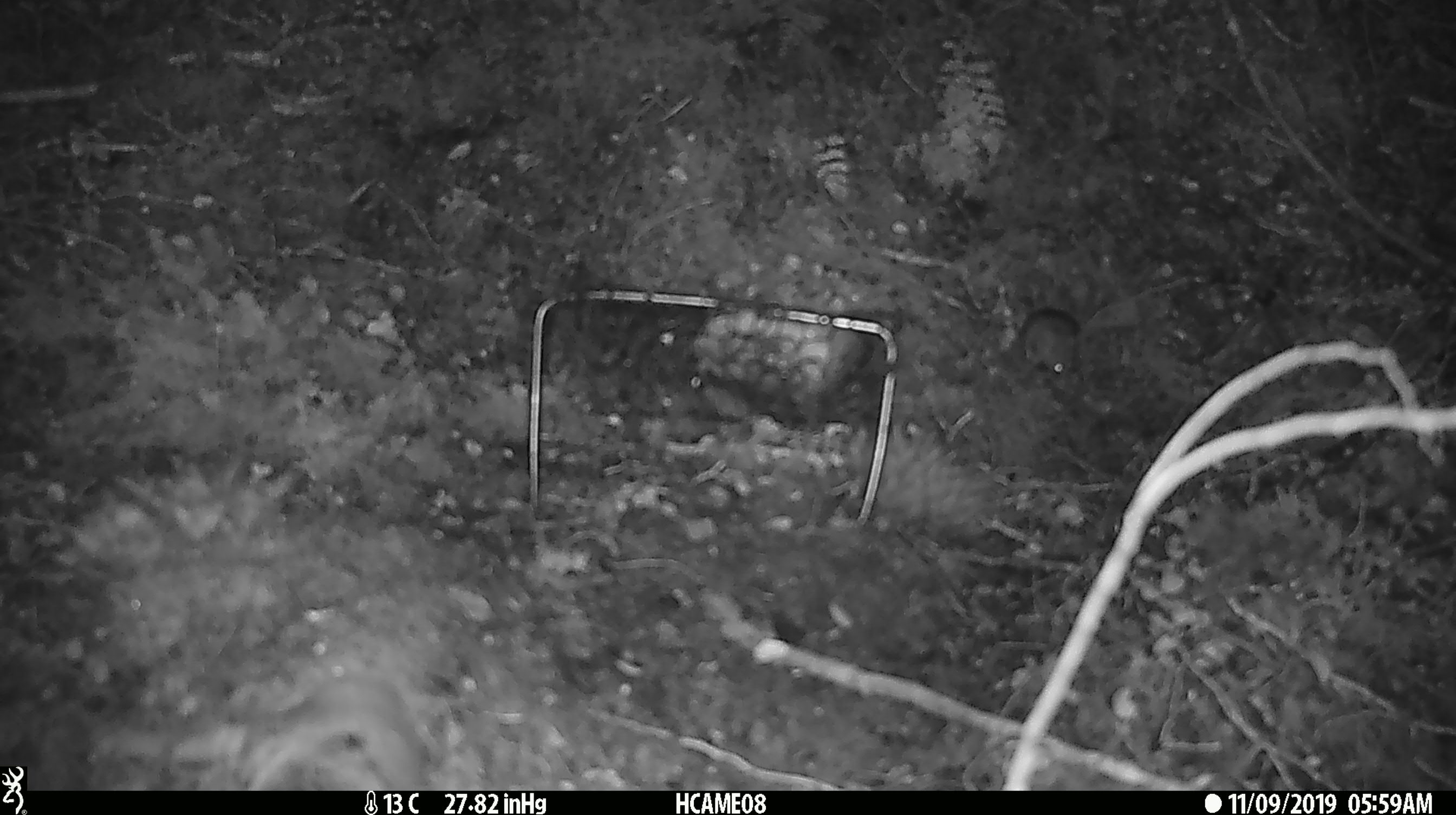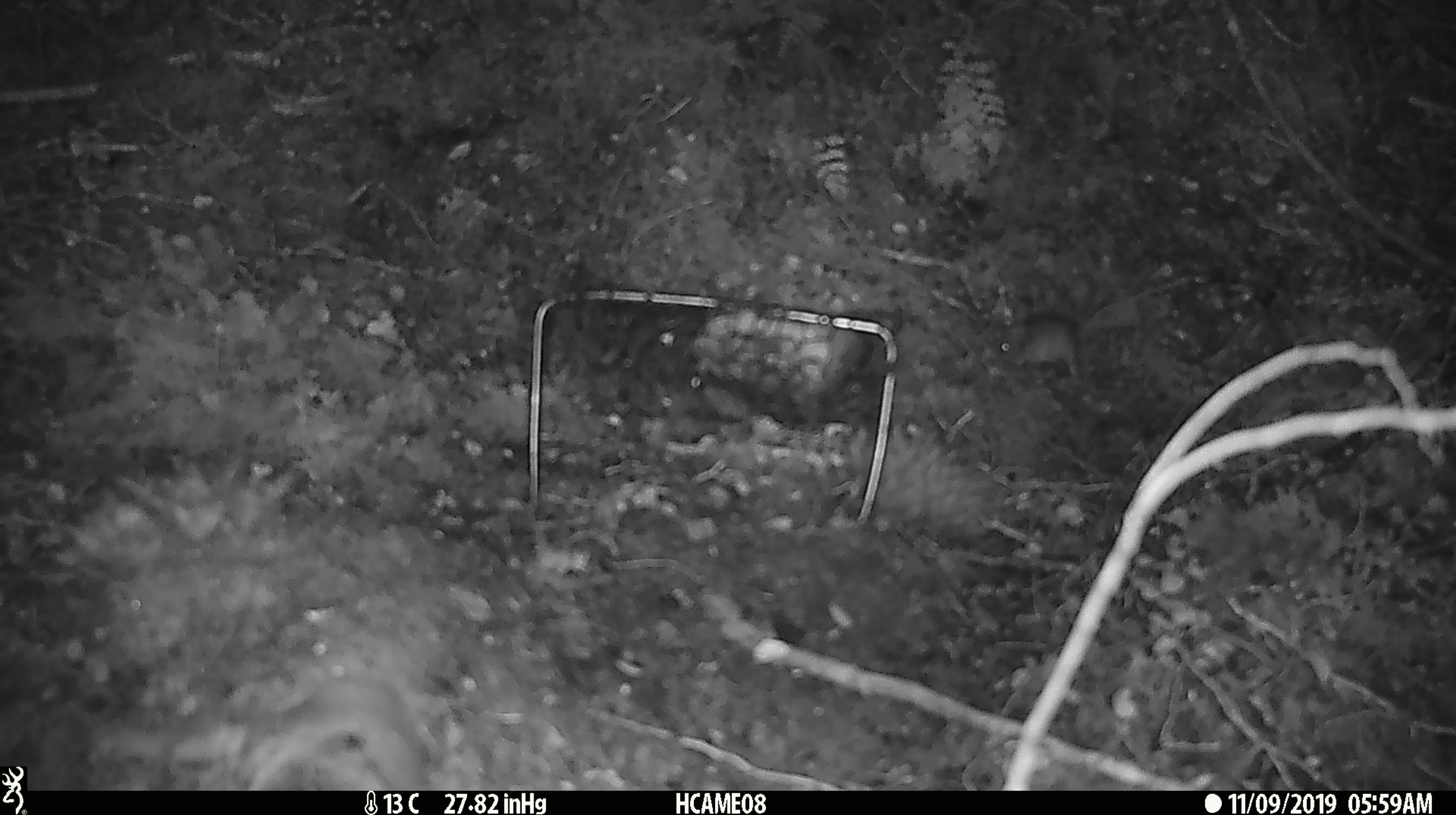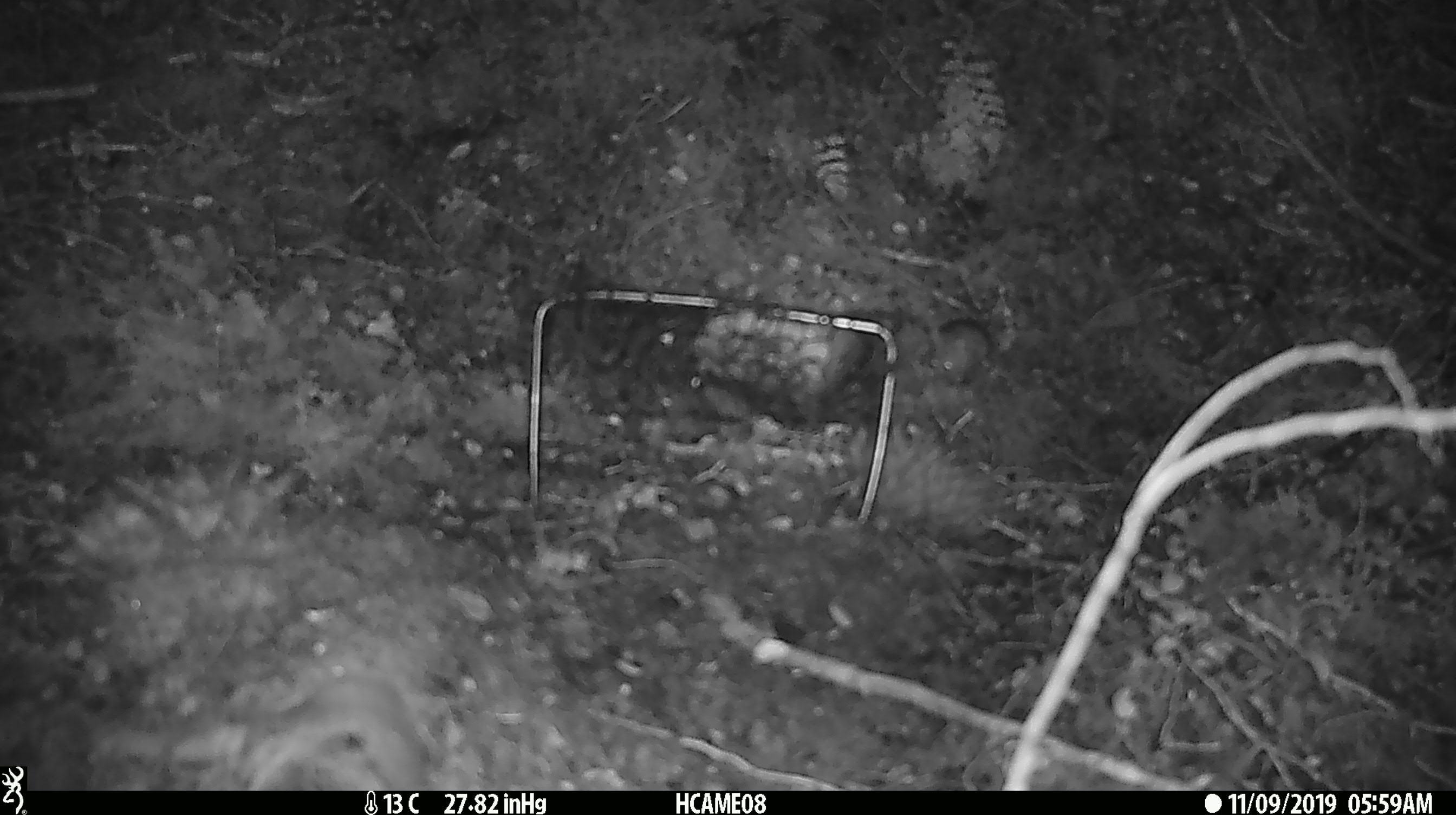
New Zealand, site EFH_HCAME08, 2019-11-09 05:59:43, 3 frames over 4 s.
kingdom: Animalia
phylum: Chordata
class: Mammalia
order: Rodentia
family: Muridae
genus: Mus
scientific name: Mus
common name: mouse